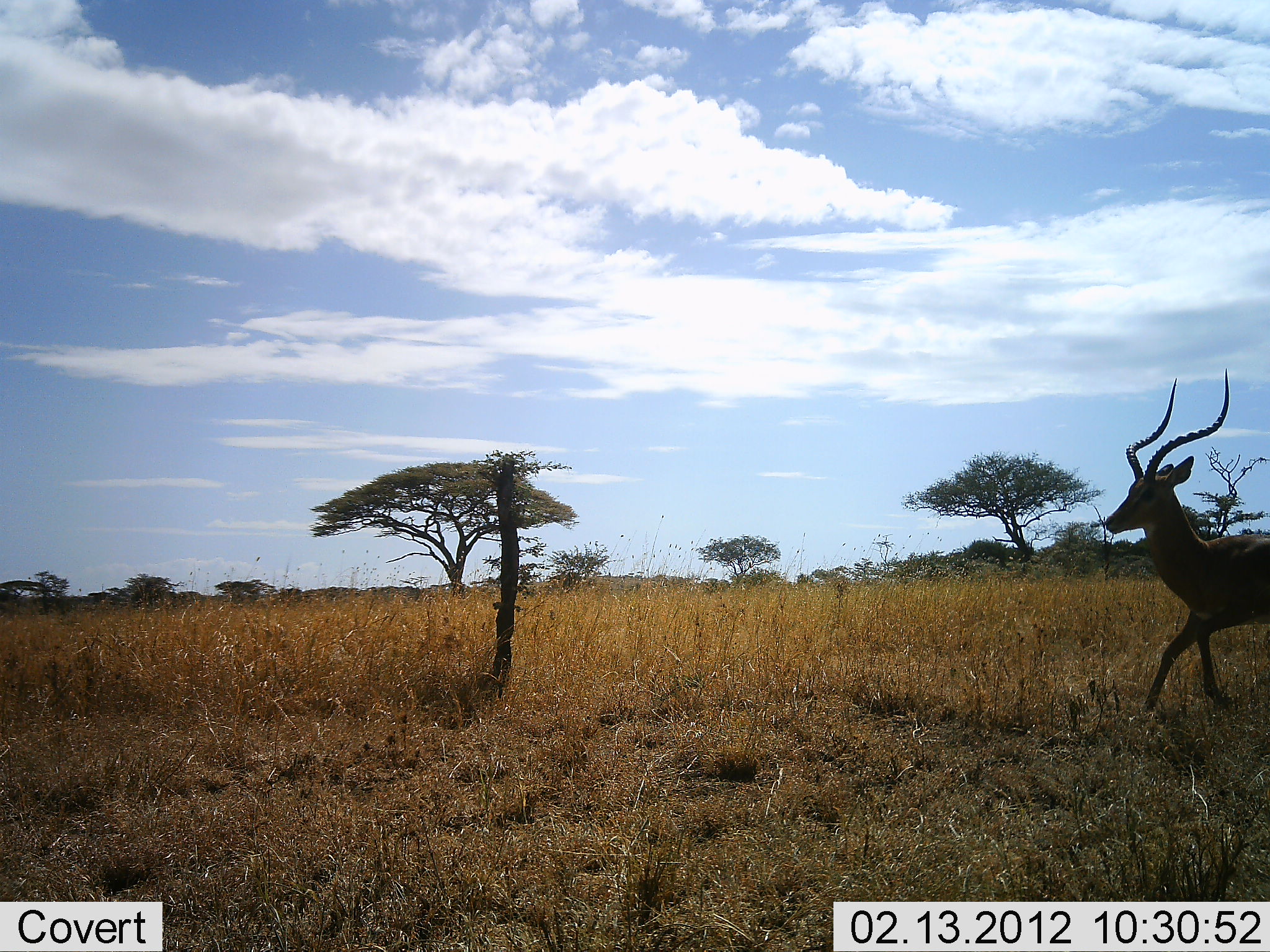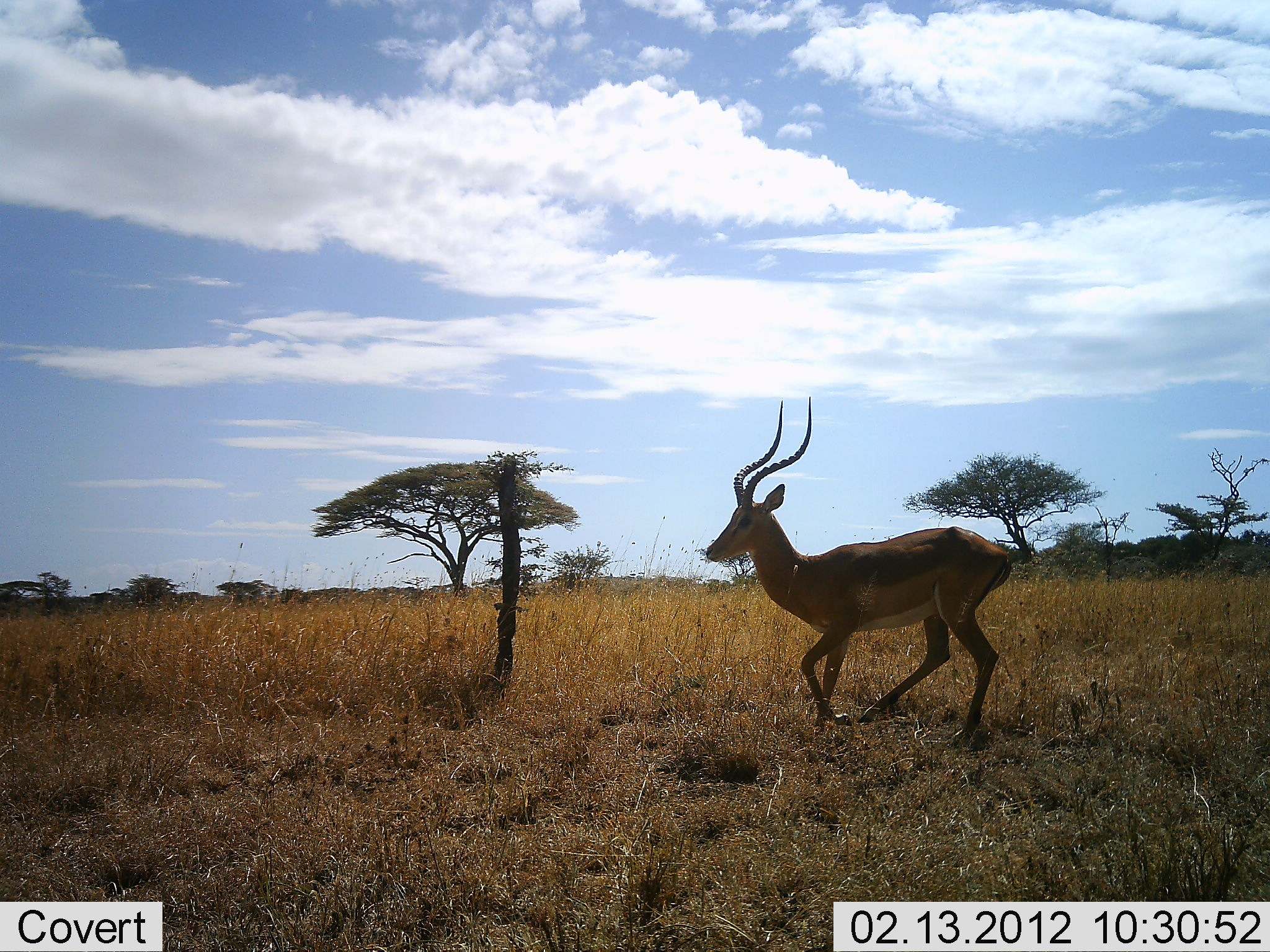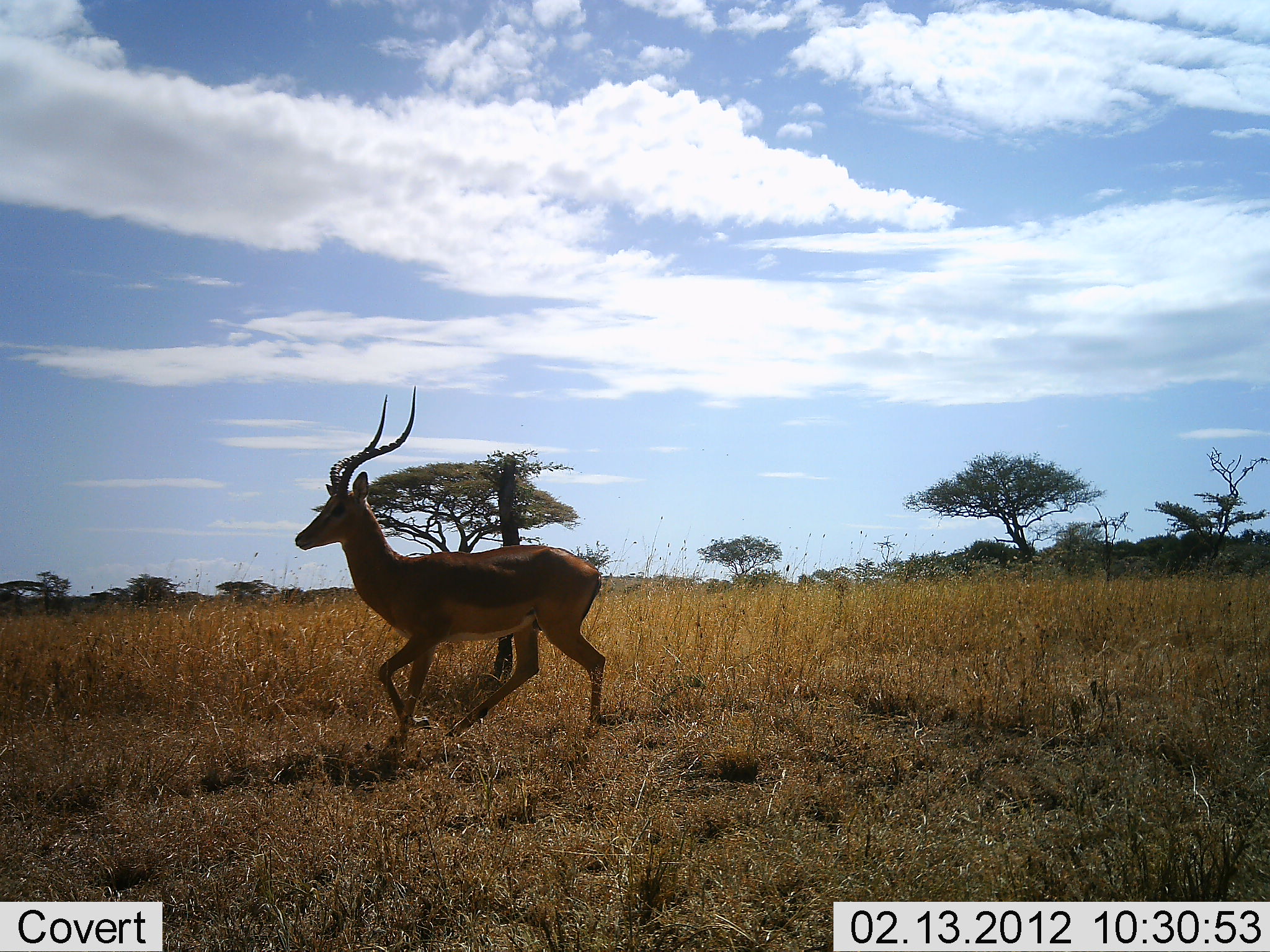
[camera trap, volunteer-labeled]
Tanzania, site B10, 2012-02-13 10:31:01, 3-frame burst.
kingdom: Animalia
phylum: Chordata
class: Mammalia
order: Artiodactyla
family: Bovidae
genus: Aepyceros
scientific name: Aepyceros melampus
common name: impala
Impala (Aepyceros melampus), count 1. Behavior (volunteer vote fractions): standing 6%, resting 0%, moving 100%, interacting 6%. Young present (vote fraction): 0%. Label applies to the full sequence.